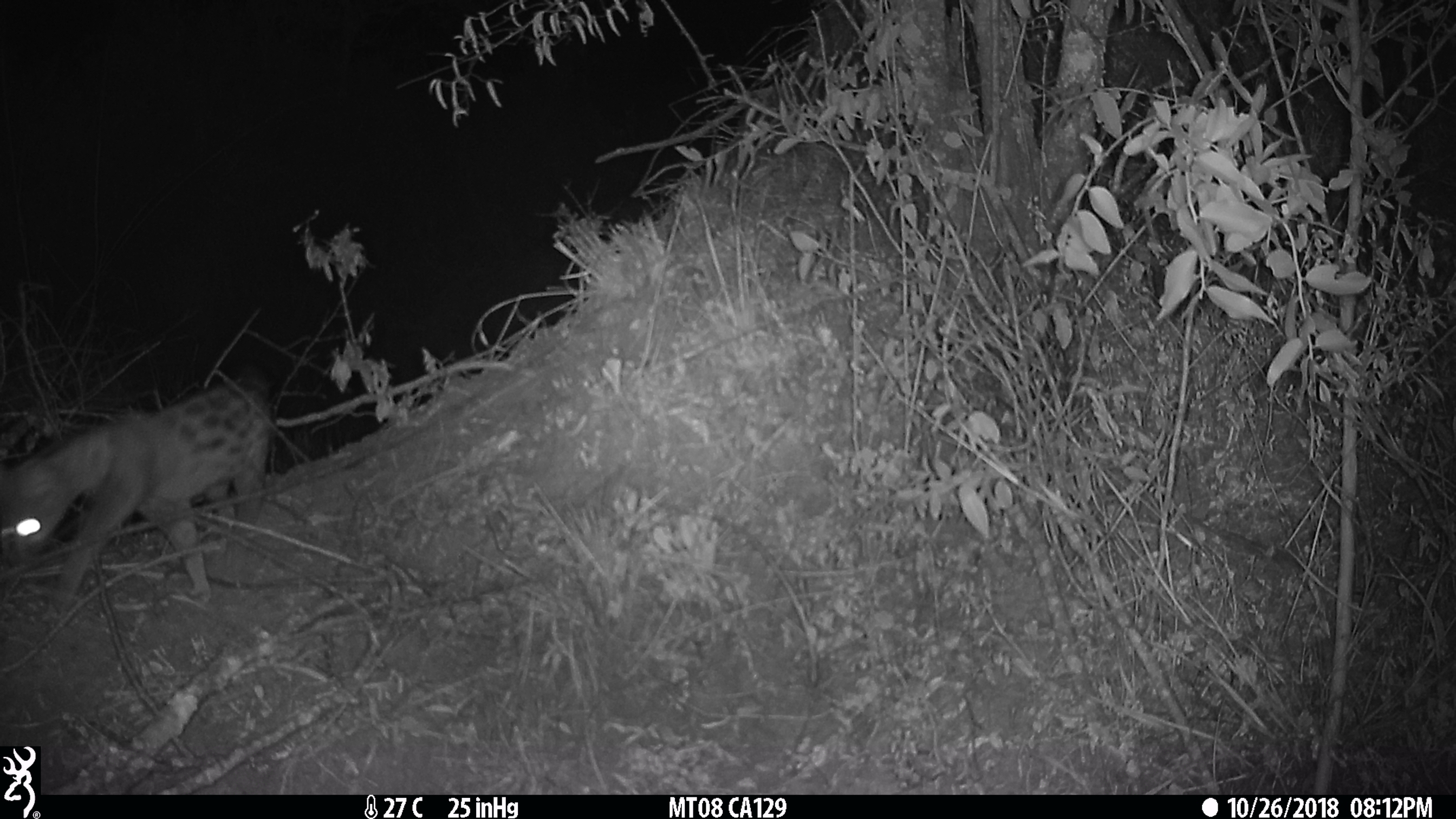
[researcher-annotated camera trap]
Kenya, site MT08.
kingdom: Animalia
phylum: Chordata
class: Mammalia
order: Carnivora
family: Viverridae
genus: Genetta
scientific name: Genetta genetta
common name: genet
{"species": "genet (Genetta genetta)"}